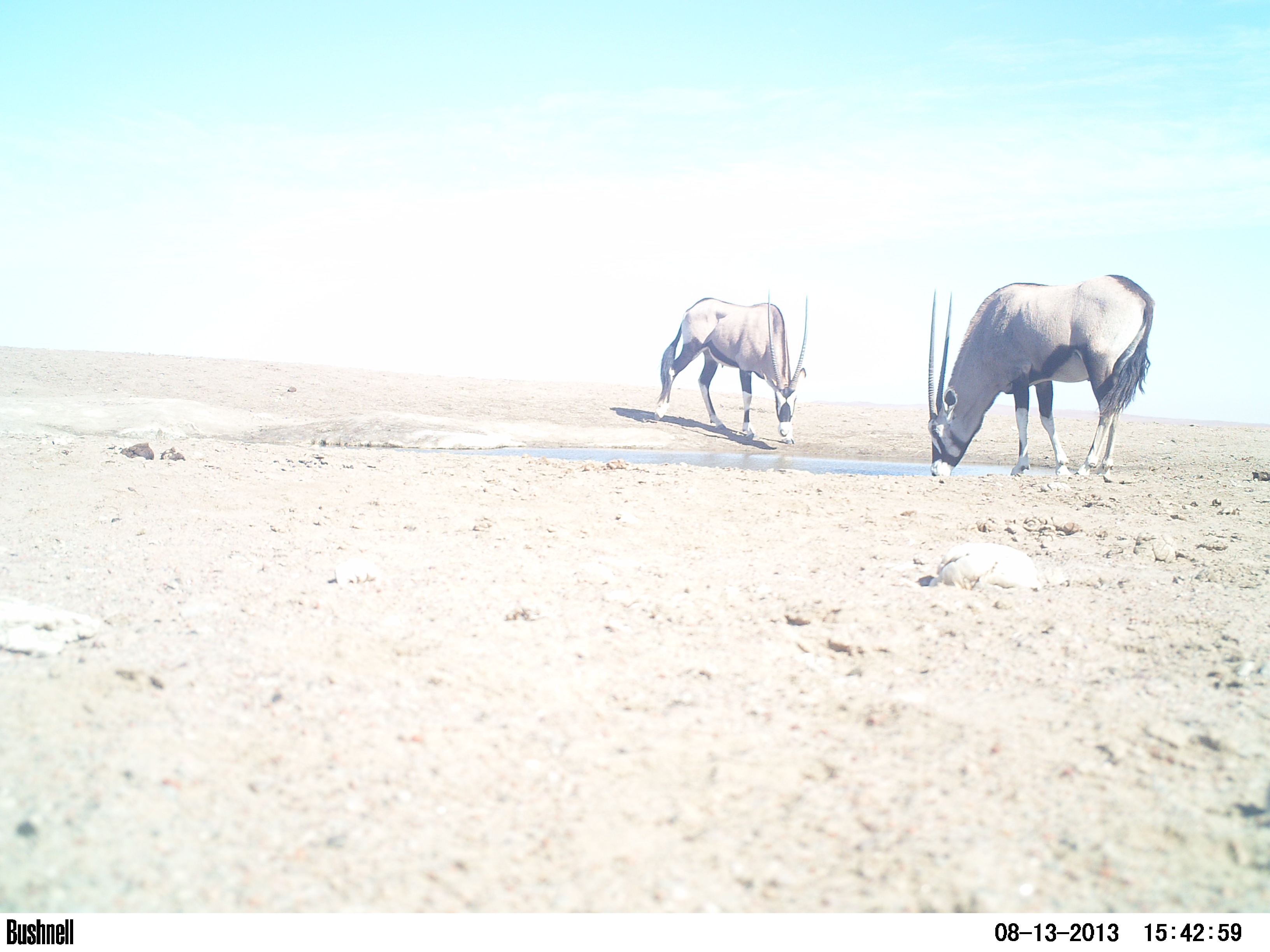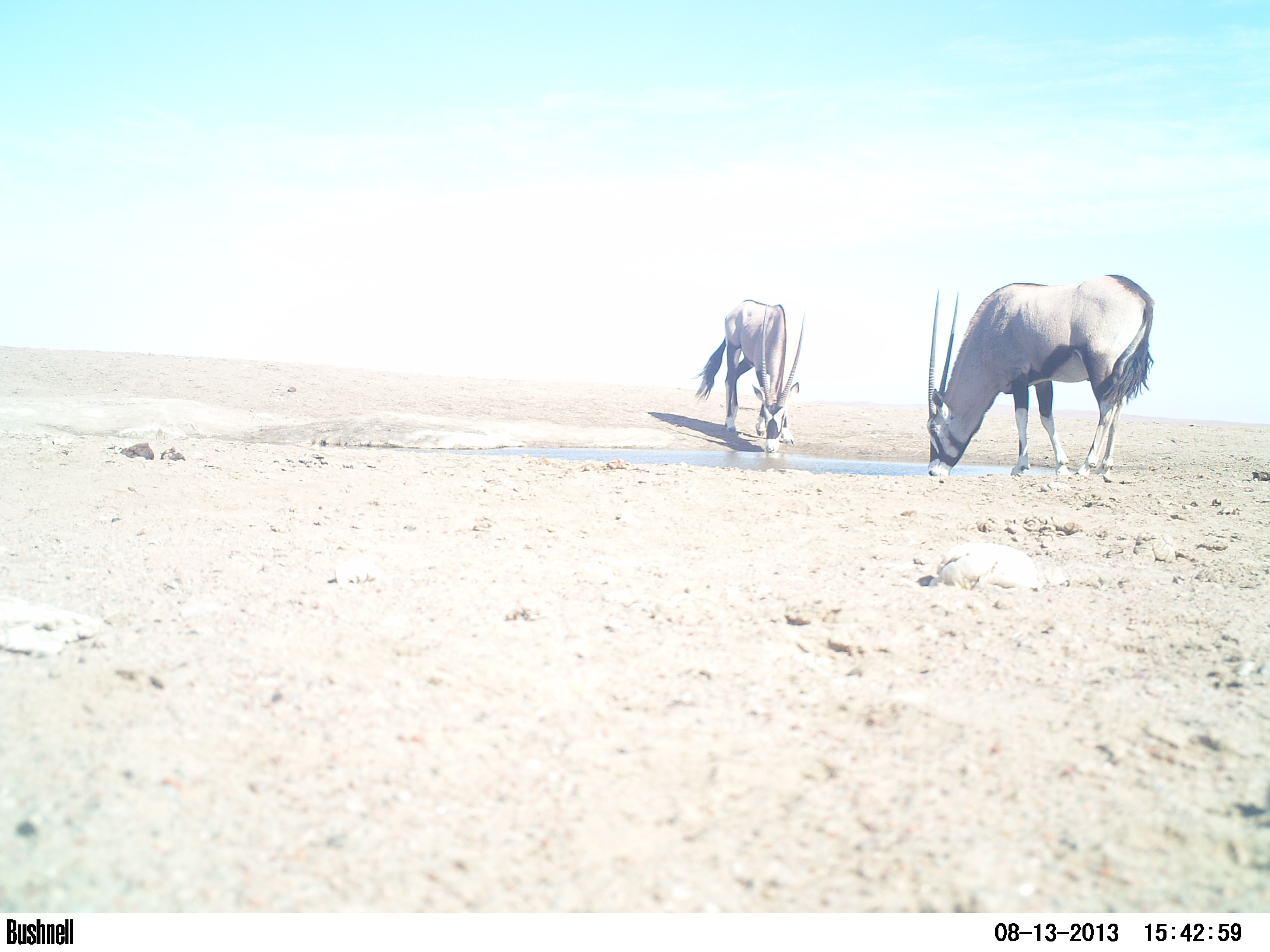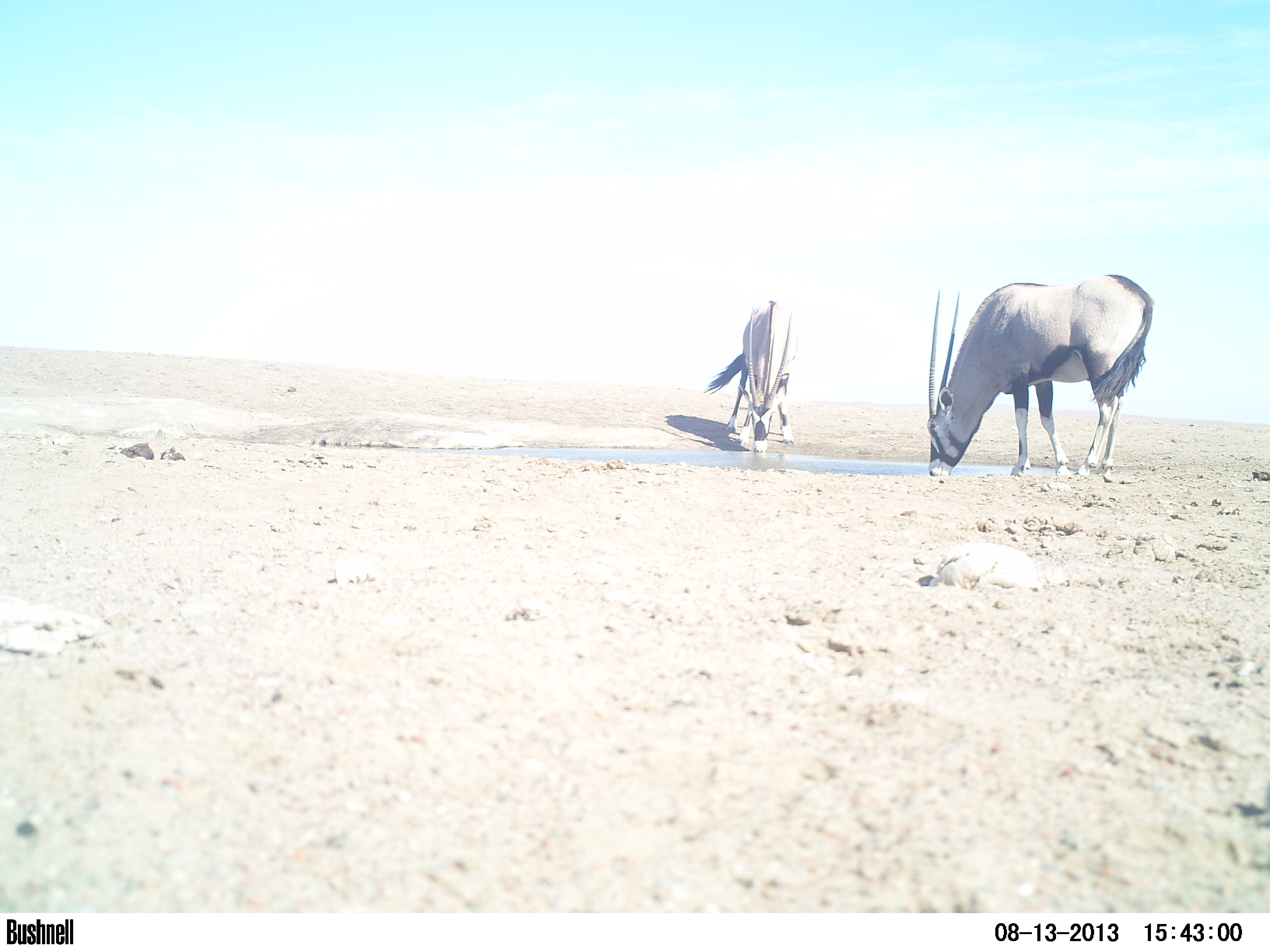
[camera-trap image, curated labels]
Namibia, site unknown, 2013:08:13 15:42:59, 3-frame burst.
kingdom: Animalia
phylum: Chordata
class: Mammalia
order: Artiodactyla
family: Bovidae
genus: Oryx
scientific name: Oryx gazella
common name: gemsbok